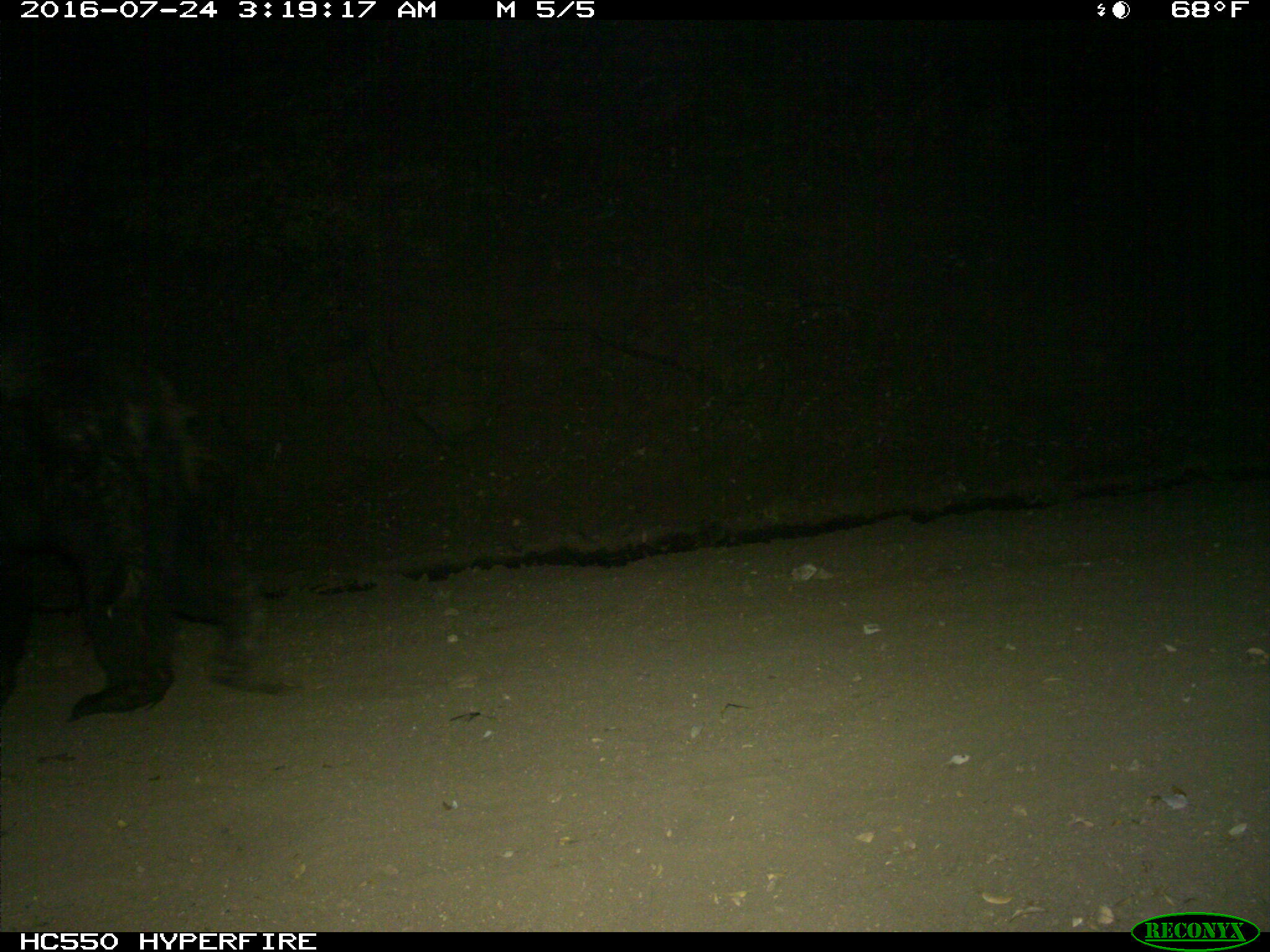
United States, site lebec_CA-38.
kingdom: Animalia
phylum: Chordata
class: Mammalia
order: Carnivora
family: Ursidae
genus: Ursus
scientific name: Ursus americanus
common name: american black bear